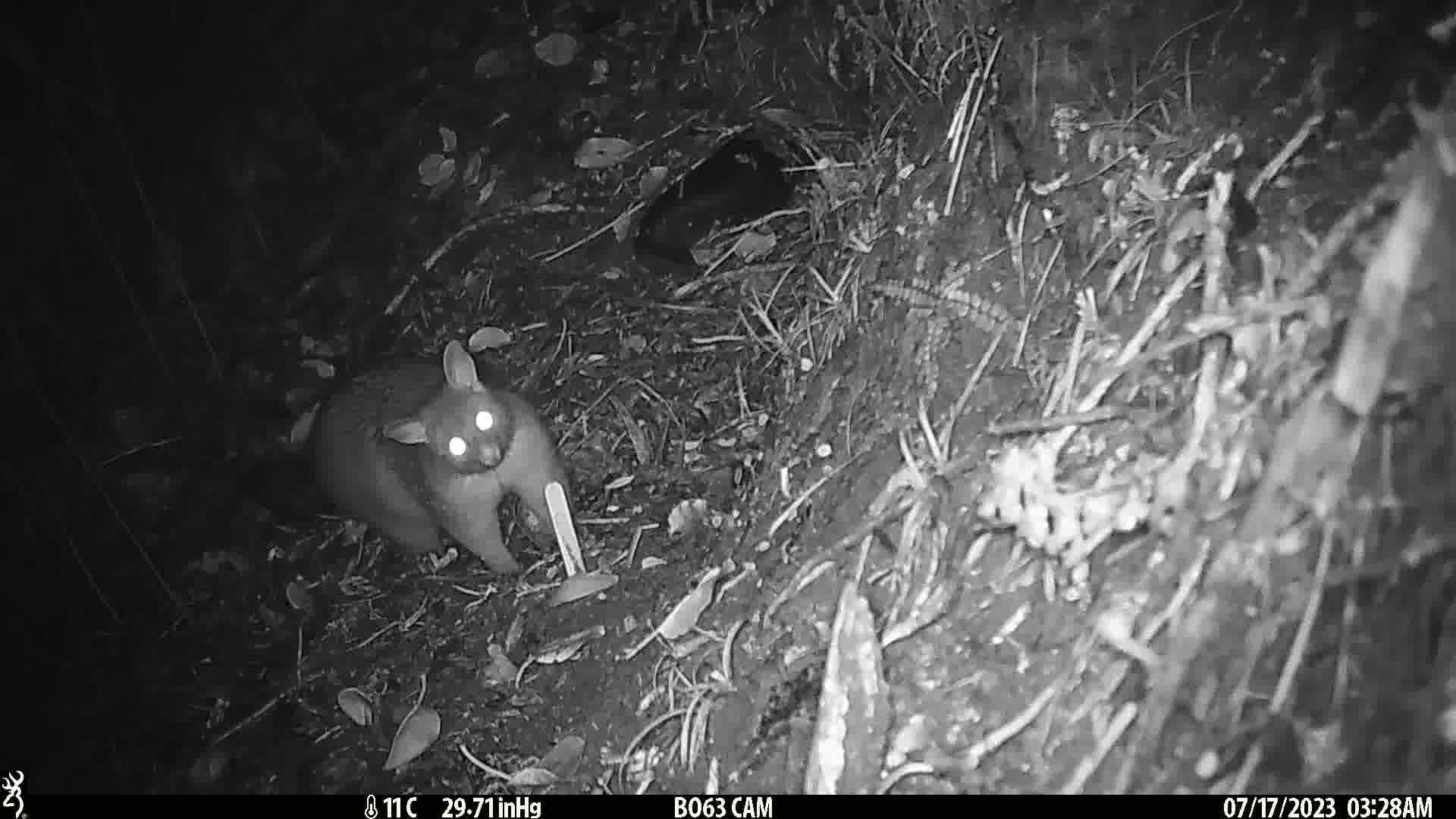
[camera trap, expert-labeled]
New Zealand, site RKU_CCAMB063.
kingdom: Animalia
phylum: Chordata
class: Mammalia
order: Diprotodontia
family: Phalangeridae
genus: Trichosurus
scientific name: Trichosurus vulpecula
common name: common brushtail possum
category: possum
Possum (common brushtail possum) (Trichosurus vulpecula).